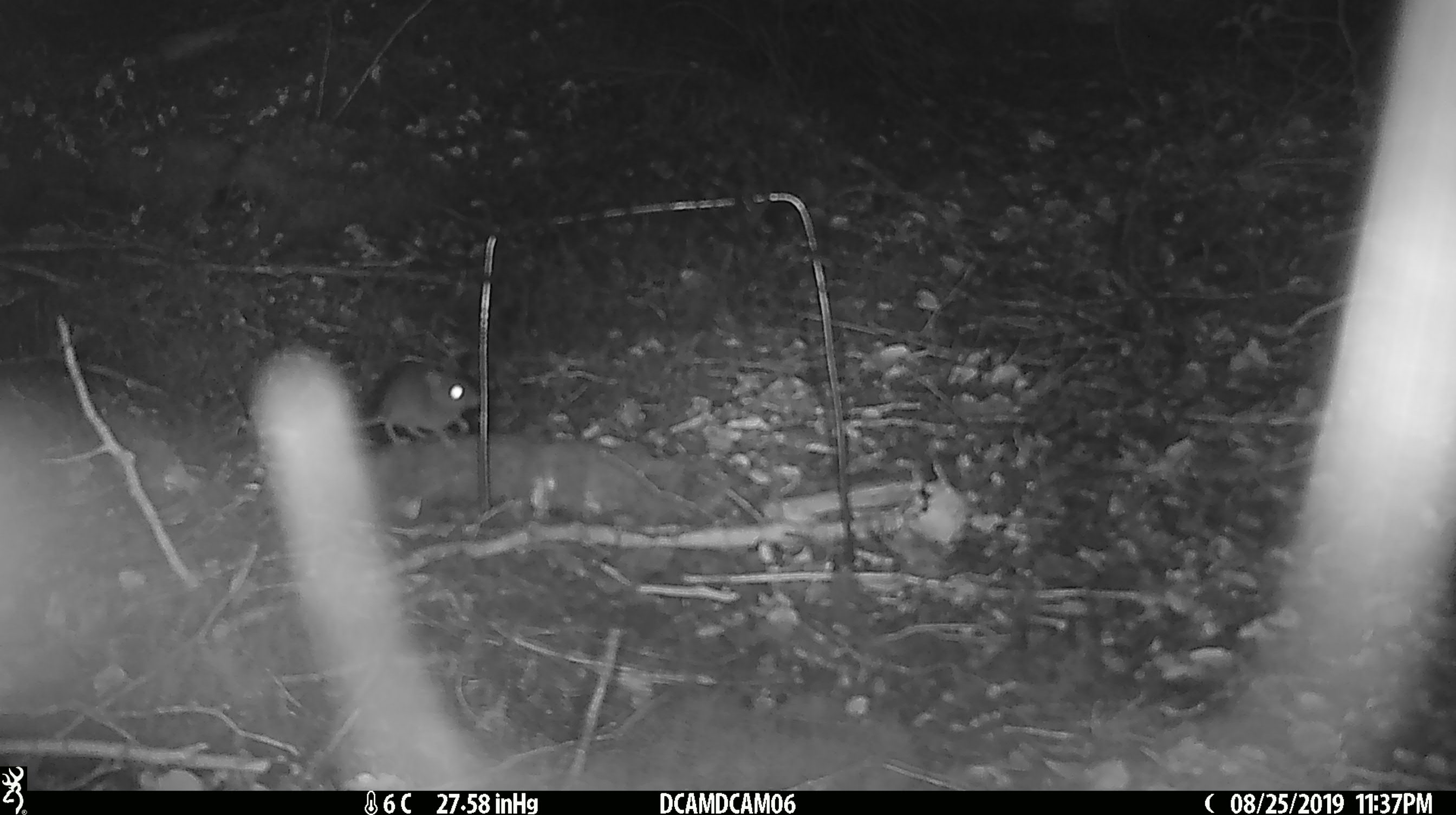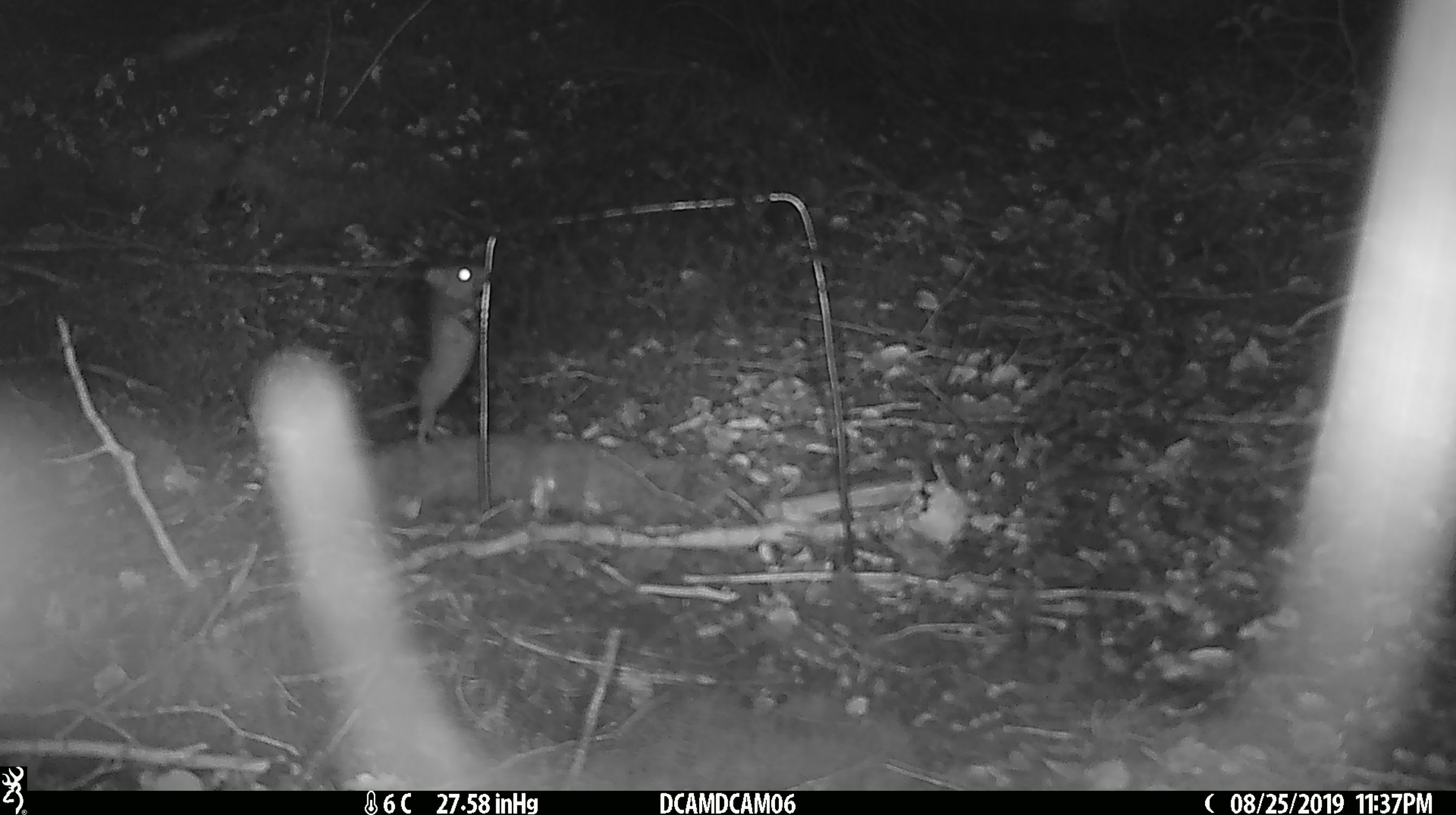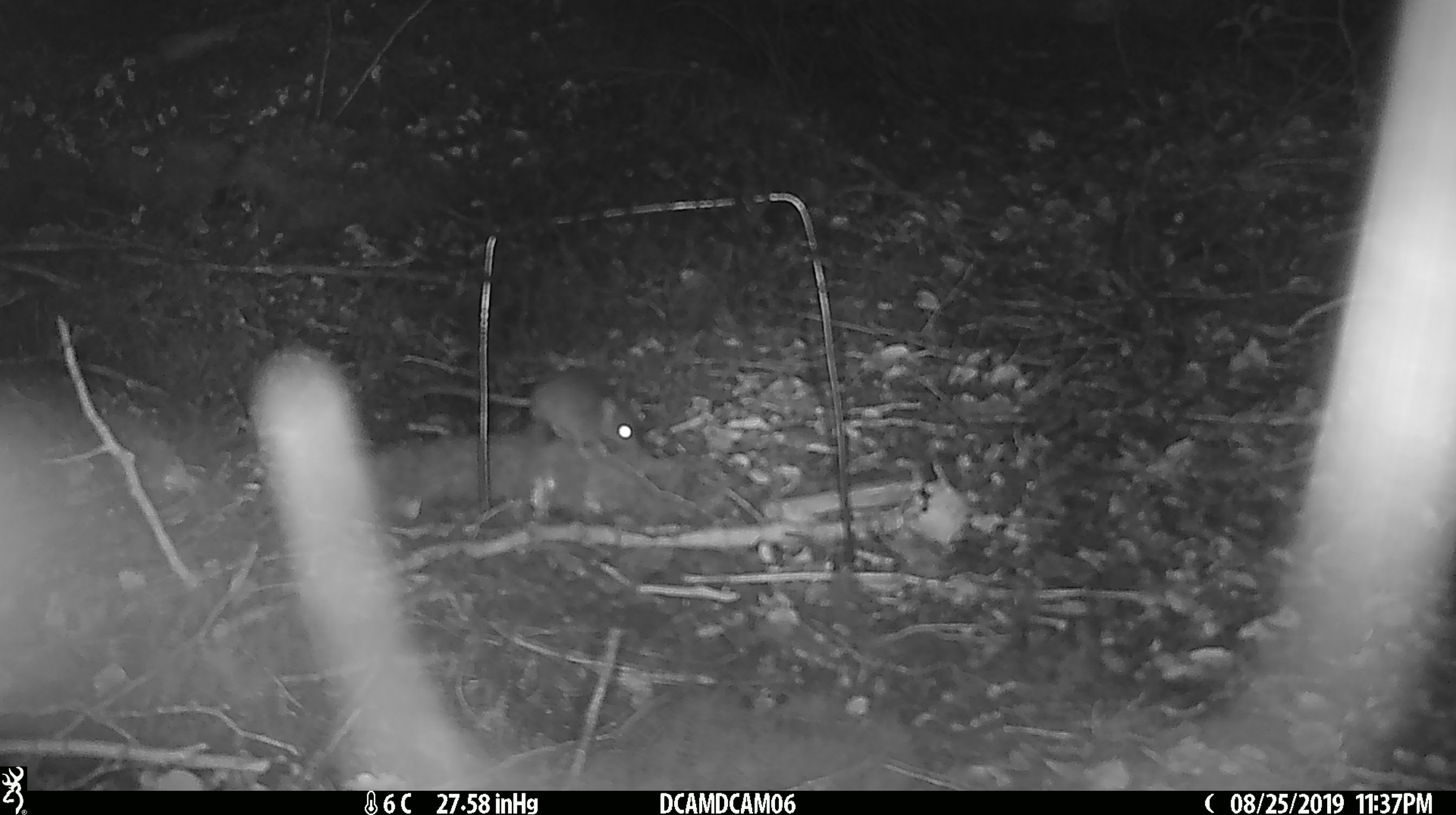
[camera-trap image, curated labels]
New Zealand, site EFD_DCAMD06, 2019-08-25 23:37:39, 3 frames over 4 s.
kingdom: Animalia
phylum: Chordata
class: Mammalia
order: Rodentia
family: Muridae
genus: Mus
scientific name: Mus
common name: mouse